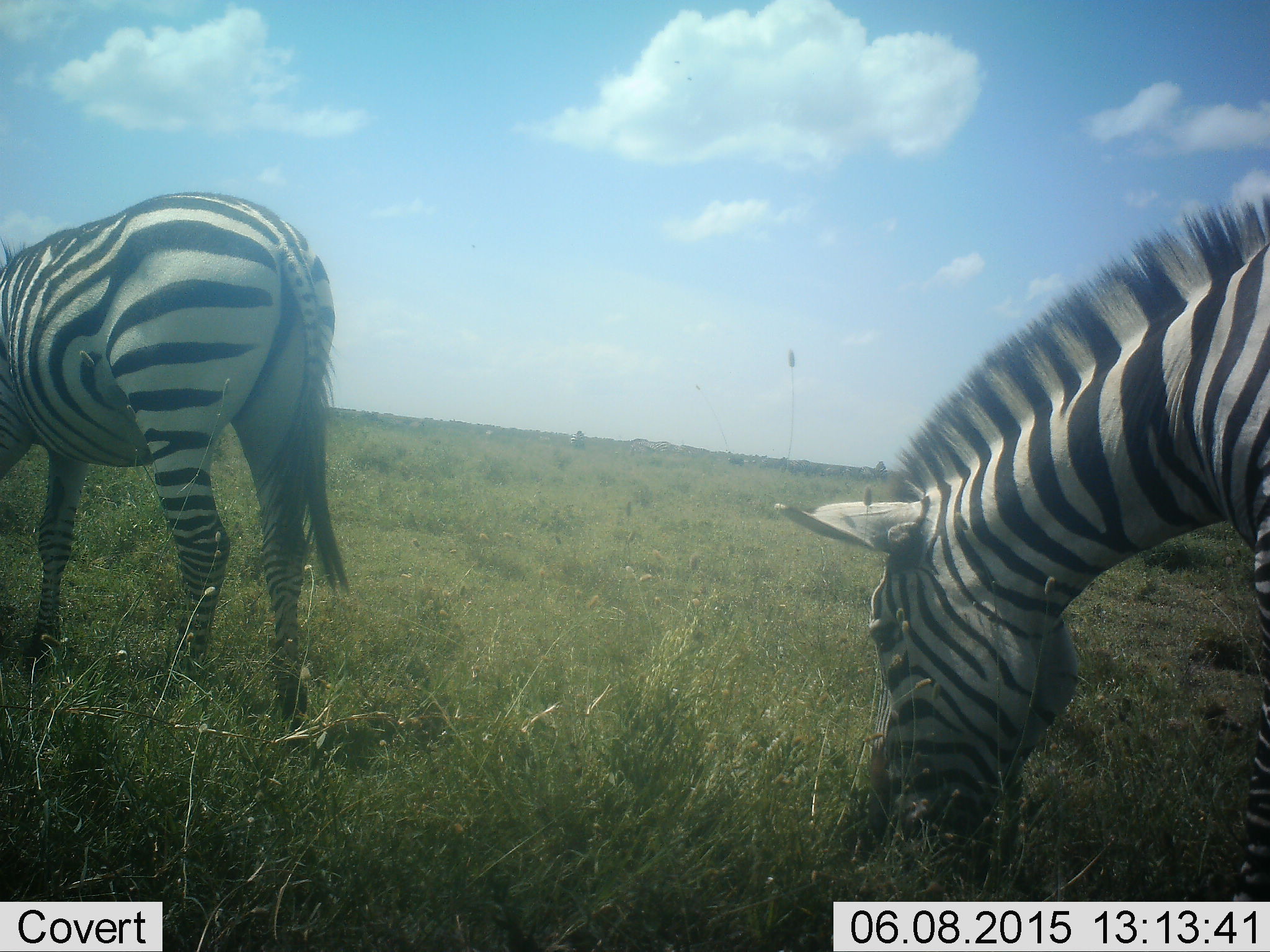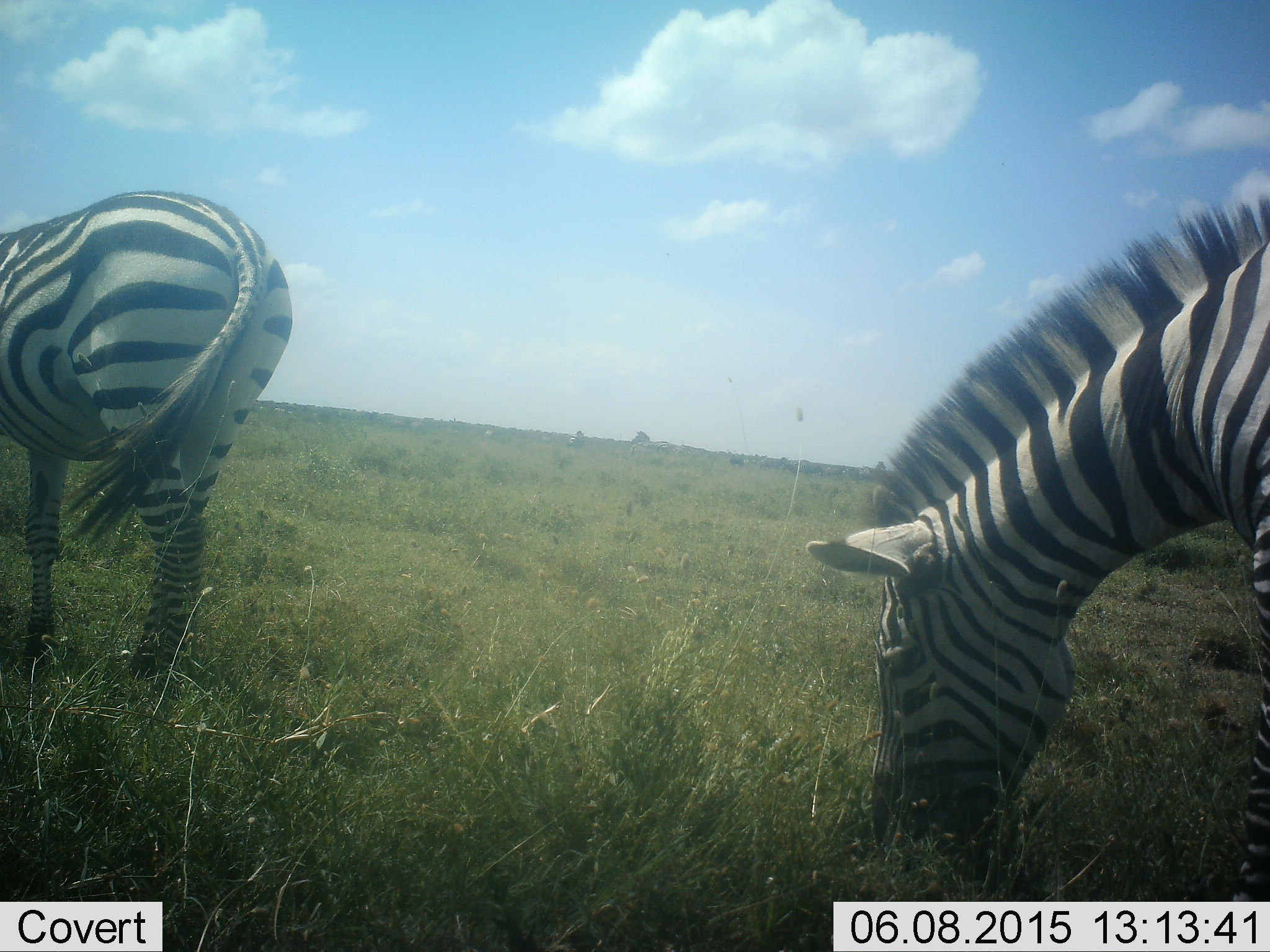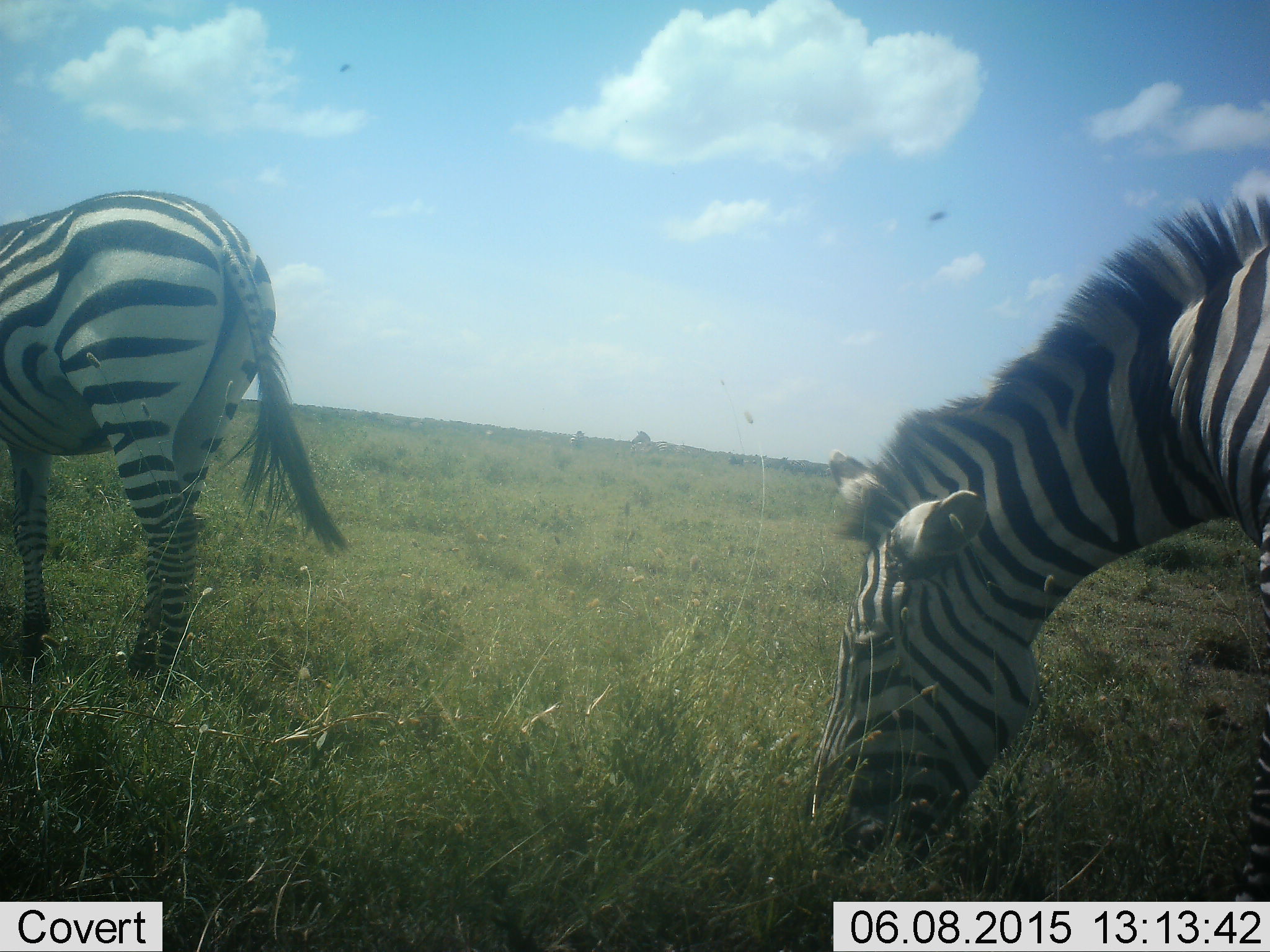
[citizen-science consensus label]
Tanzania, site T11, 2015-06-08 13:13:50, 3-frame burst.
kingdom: Animalia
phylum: Chordata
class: Mammalia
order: Perissodactyla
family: Equidae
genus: Equus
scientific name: Equus quagga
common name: plains zebra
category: zebra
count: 2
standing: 27%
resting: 0%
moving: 0%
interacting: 9%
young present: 0%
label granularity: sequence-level